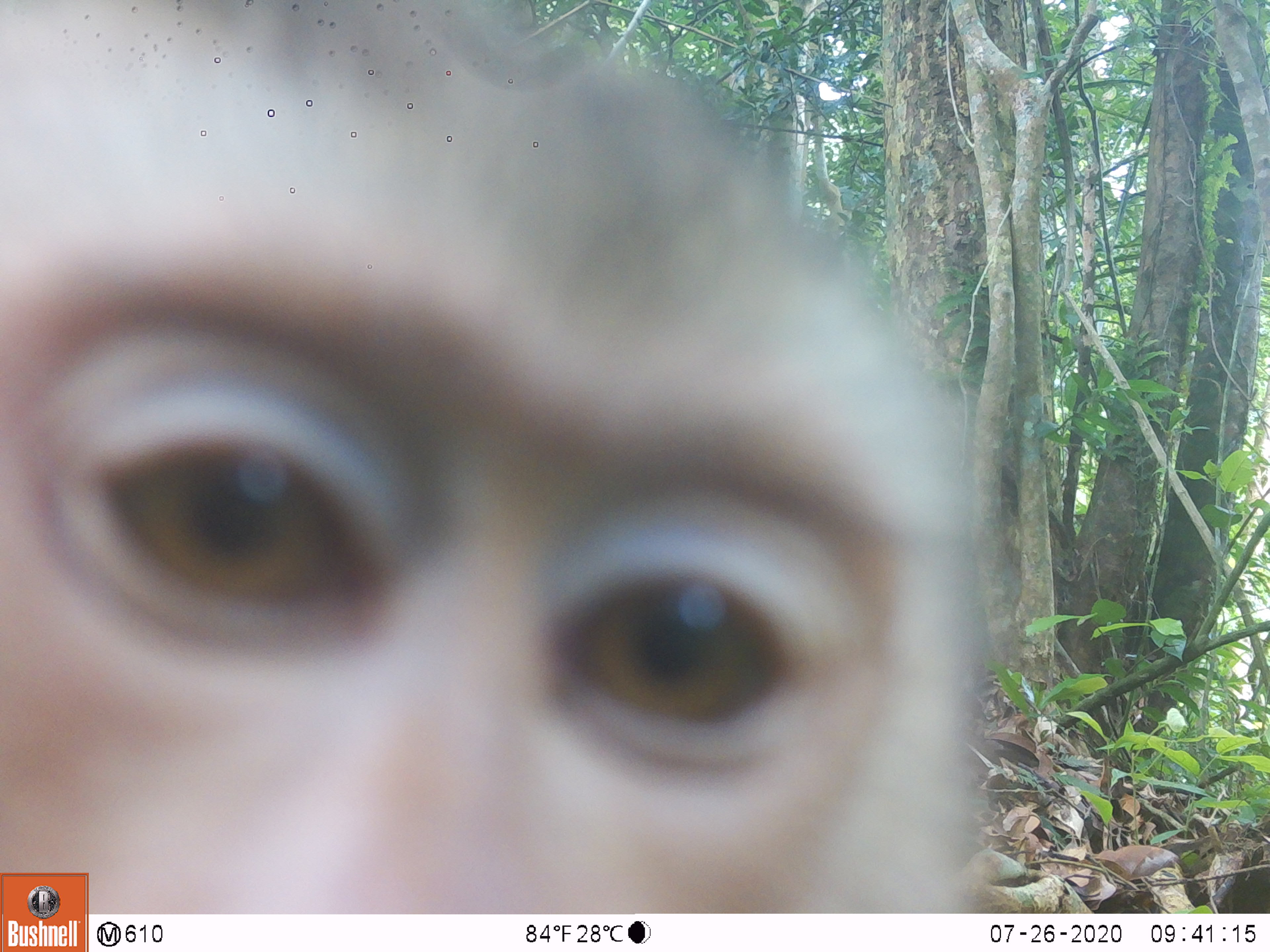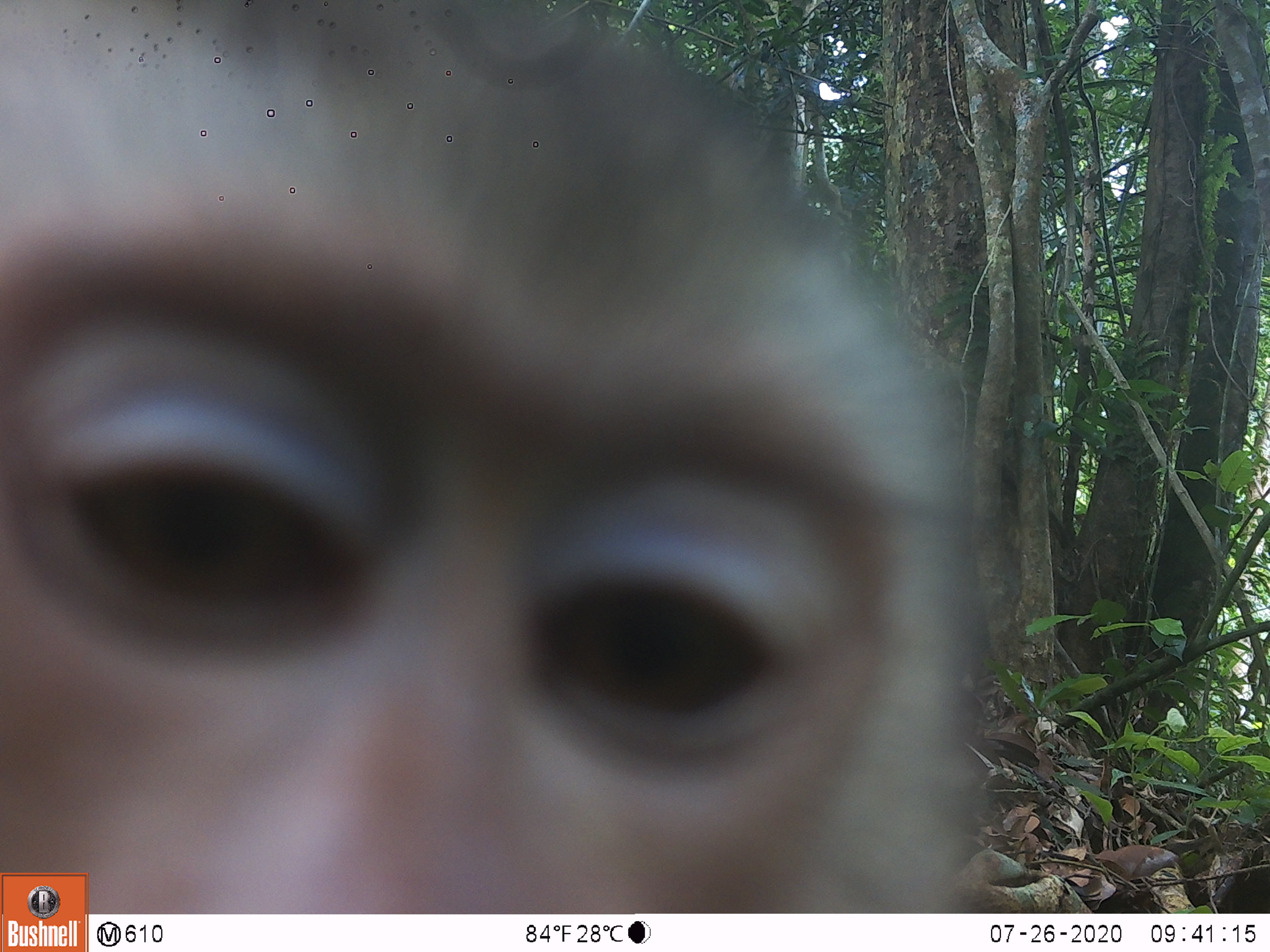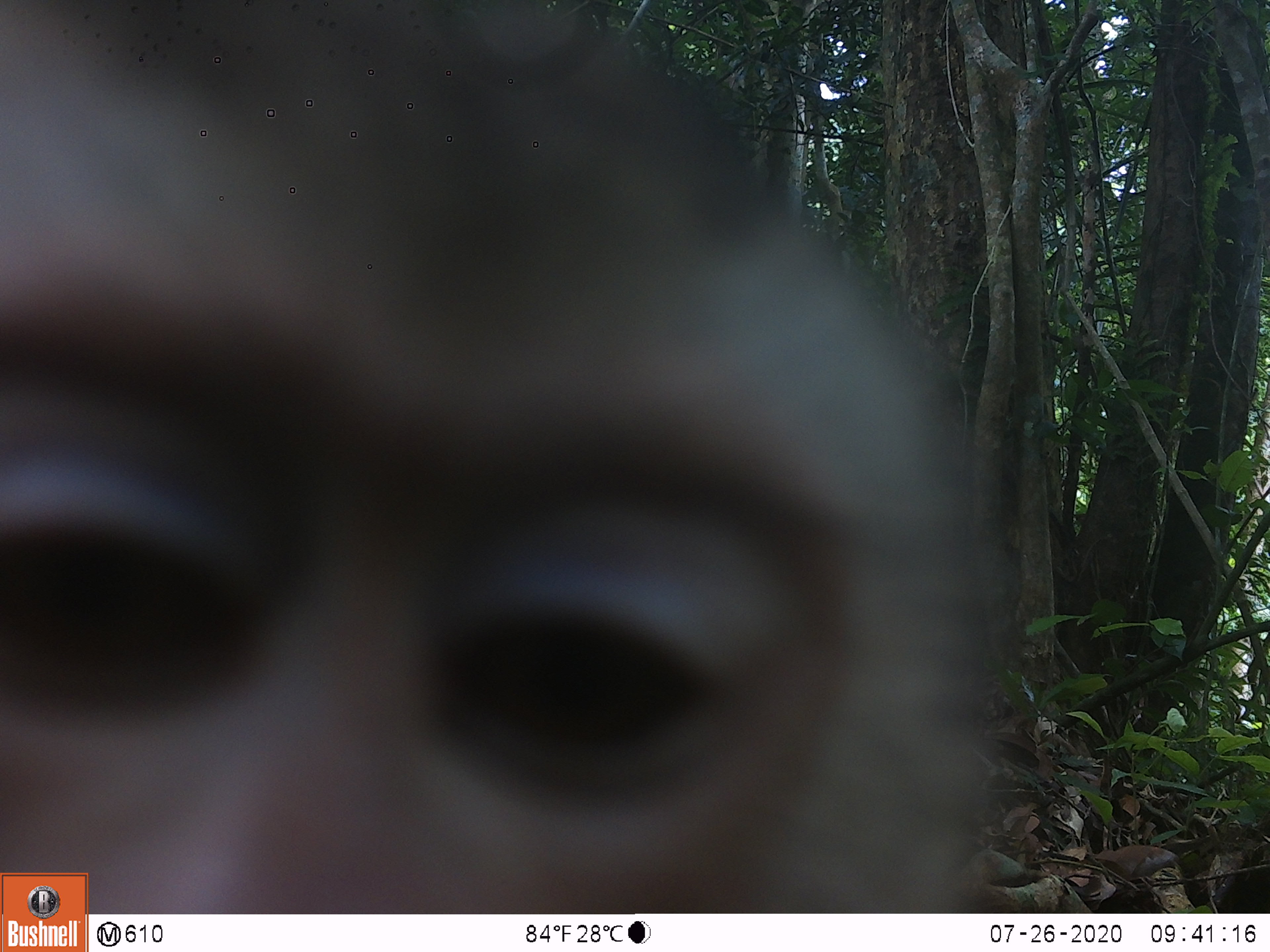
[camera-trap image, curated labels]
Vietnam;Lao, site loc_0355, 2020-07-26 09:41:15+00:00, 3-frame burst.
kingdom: Animalia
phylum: Chordata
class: Mammalia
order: Primates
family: Cercopithecidae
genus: Macaca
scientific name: Macaca nemestrina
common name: pig-tailed macaque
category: pig tailed macaque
Pig tailed macaque (pig-tailed macaque) (Macaca nemestrina). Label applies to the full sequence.